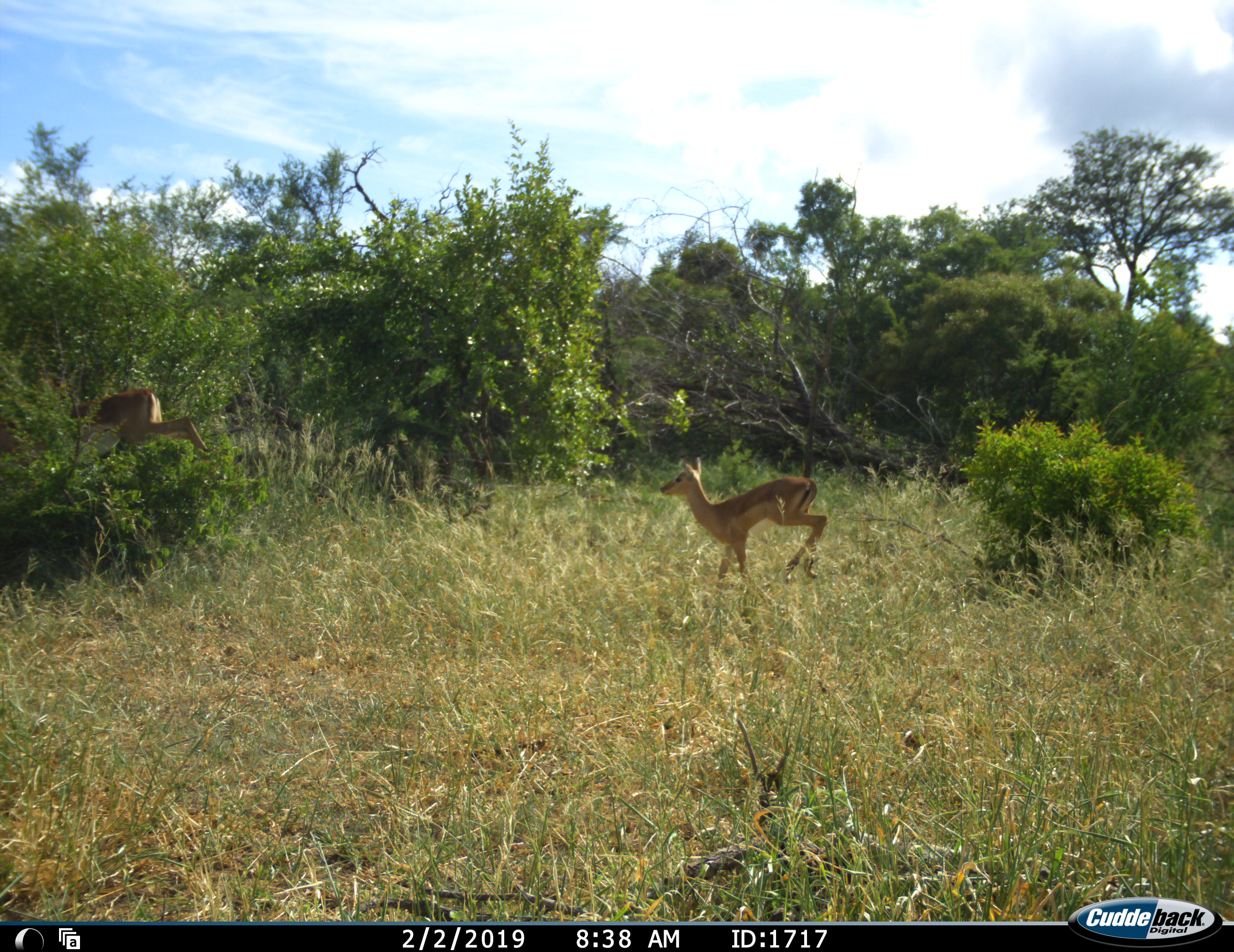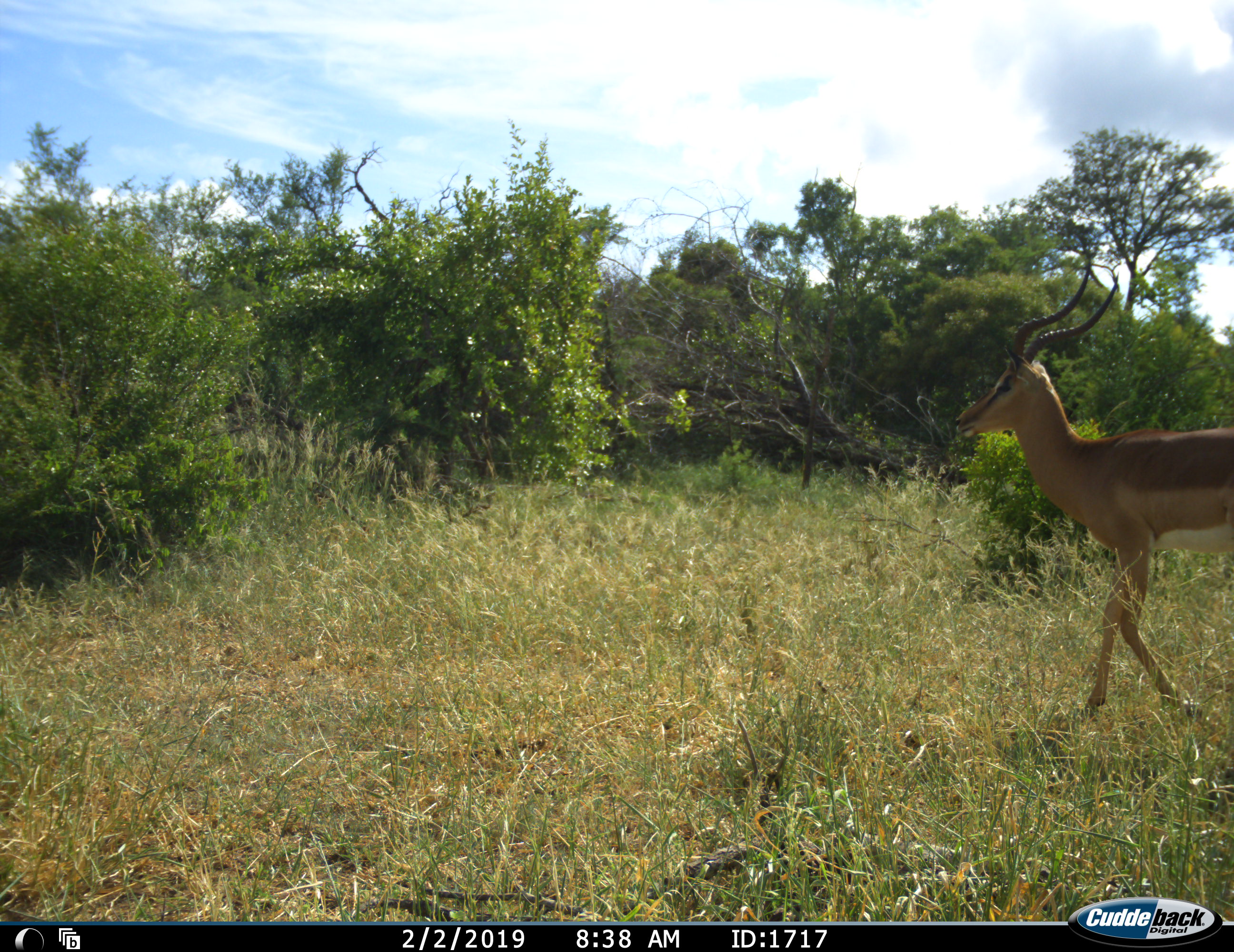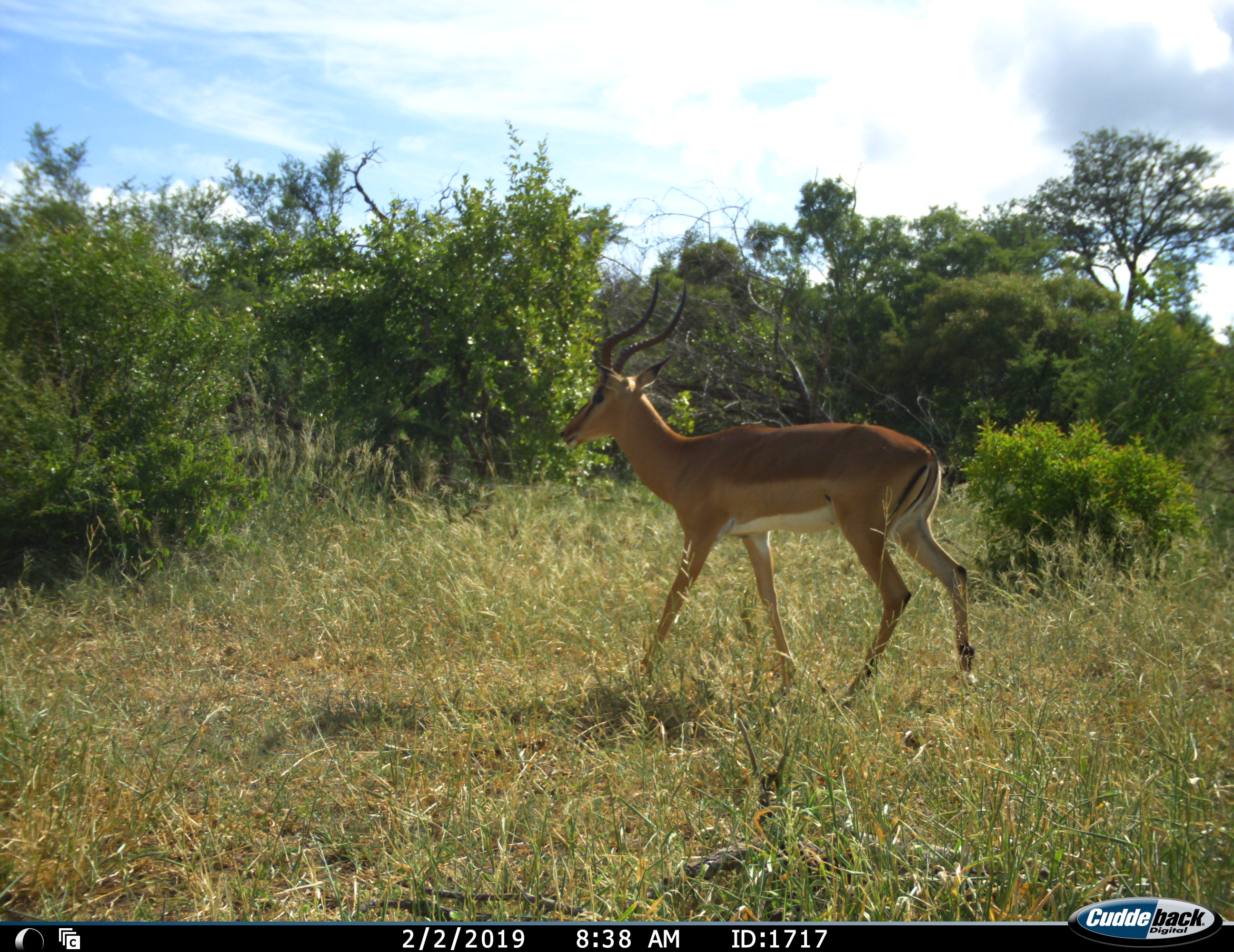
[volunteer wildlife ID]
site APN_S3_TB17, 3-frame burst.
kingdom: Animalia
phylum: Chordata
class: Mammalia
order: Artiodactyla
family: Bovidae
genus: Aepyceros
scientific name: Aepyceros melampus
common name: impala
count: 3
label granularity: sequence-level